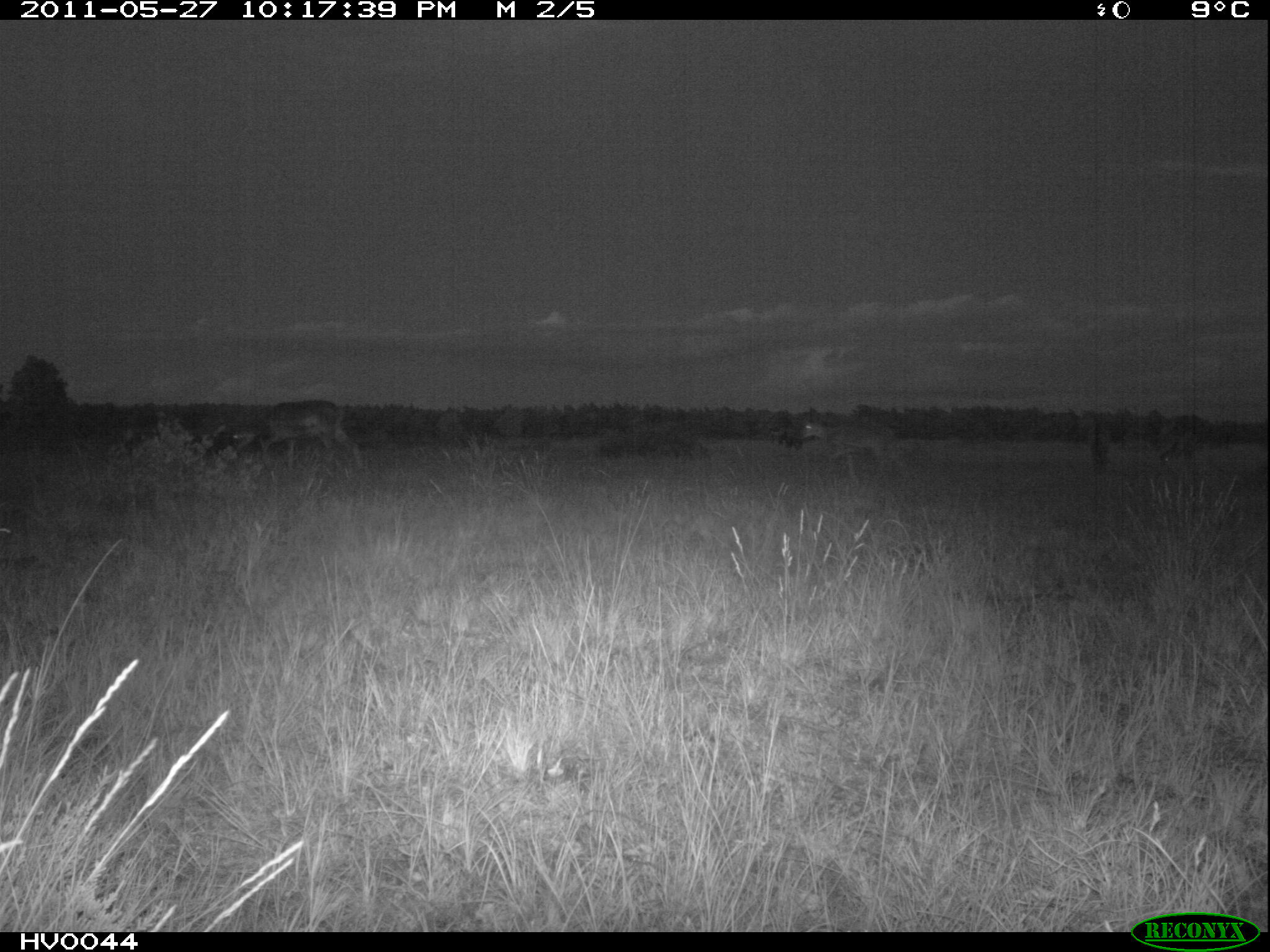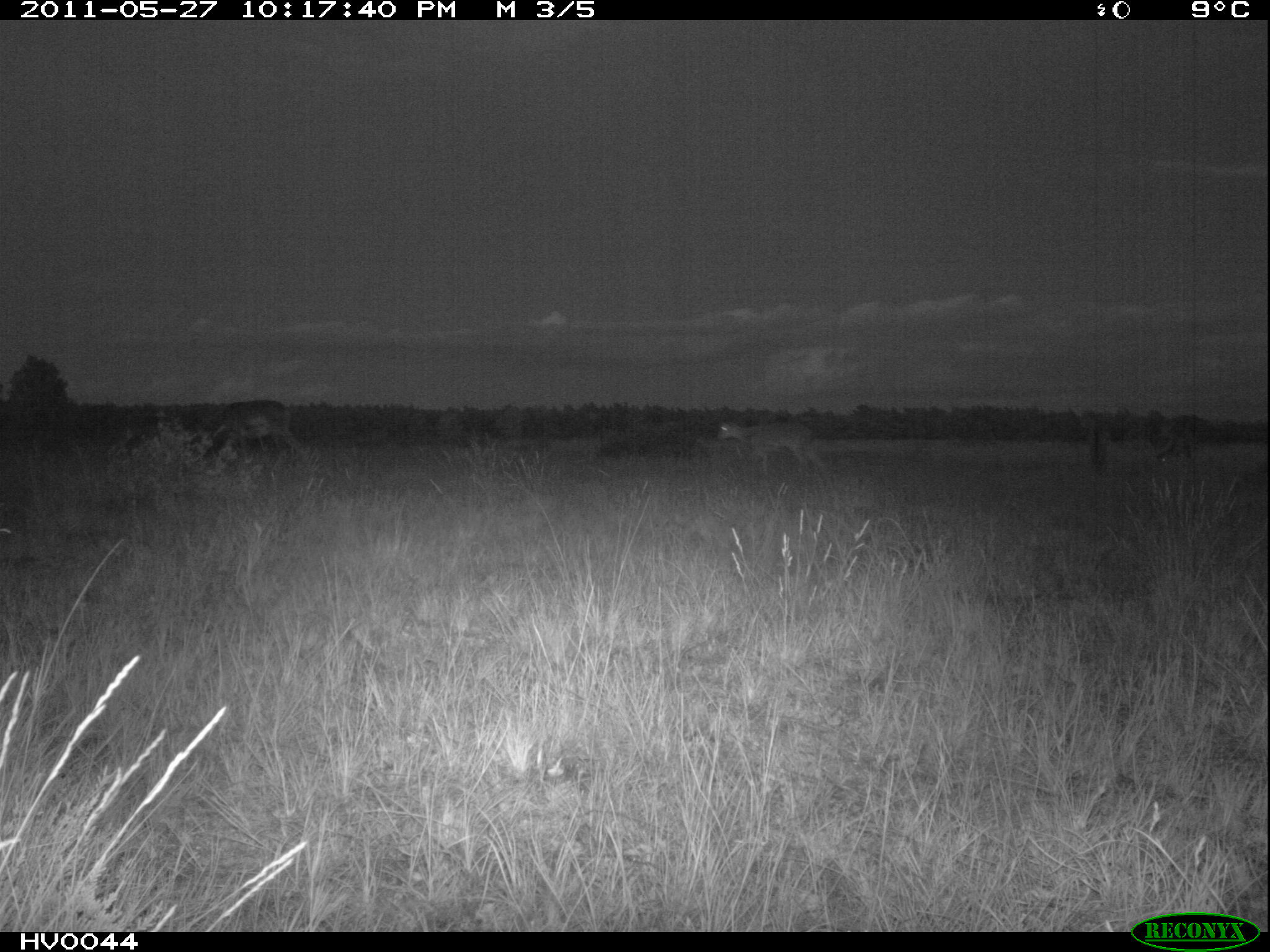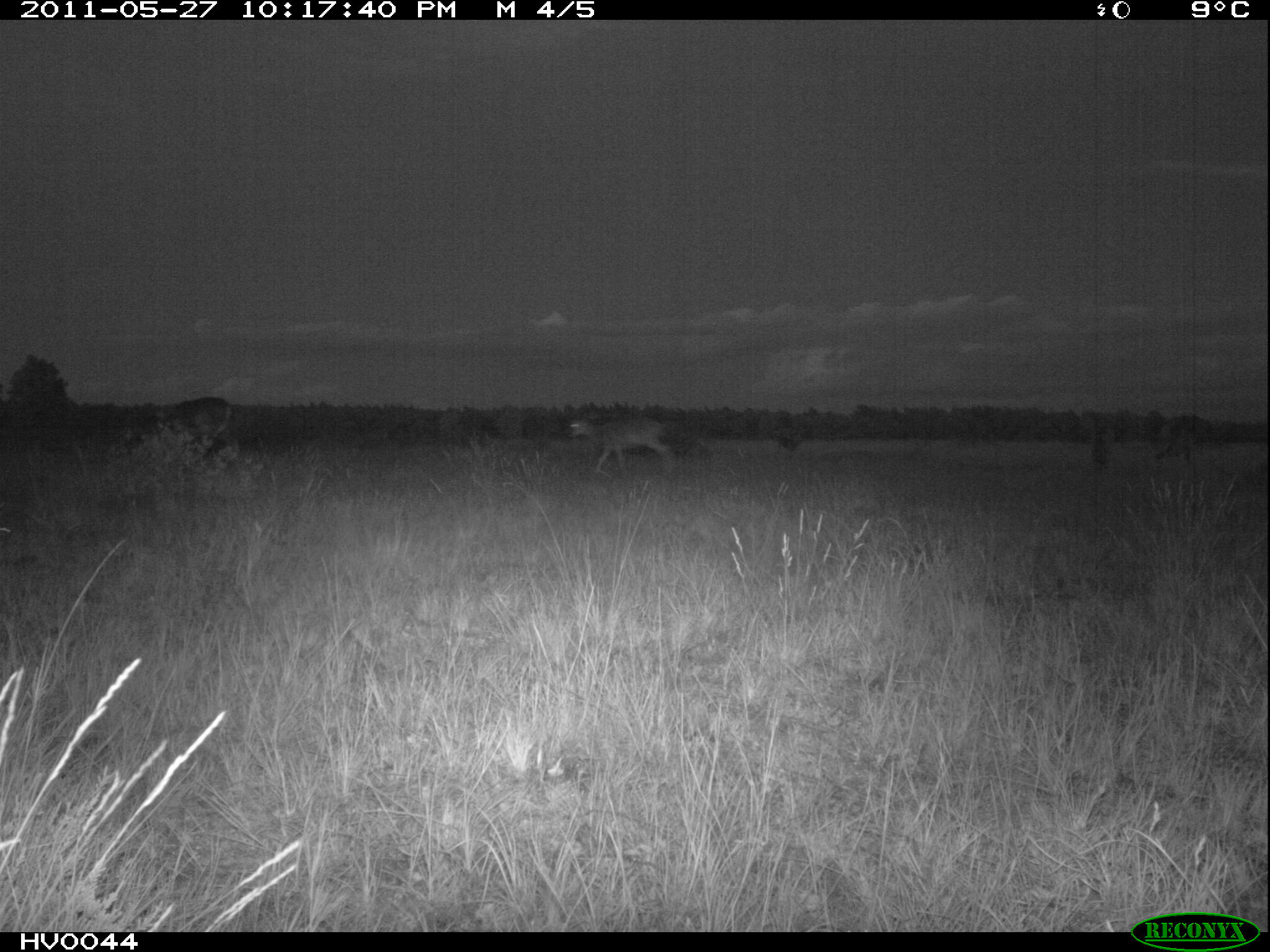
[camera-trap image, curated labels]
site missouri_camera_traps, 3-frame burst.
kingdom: Animalia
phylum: Chordata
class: Mammalia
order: Artiodactyla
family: Bovidae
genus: Ovis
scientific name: Ovis ammon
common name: mouflon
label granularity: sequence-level